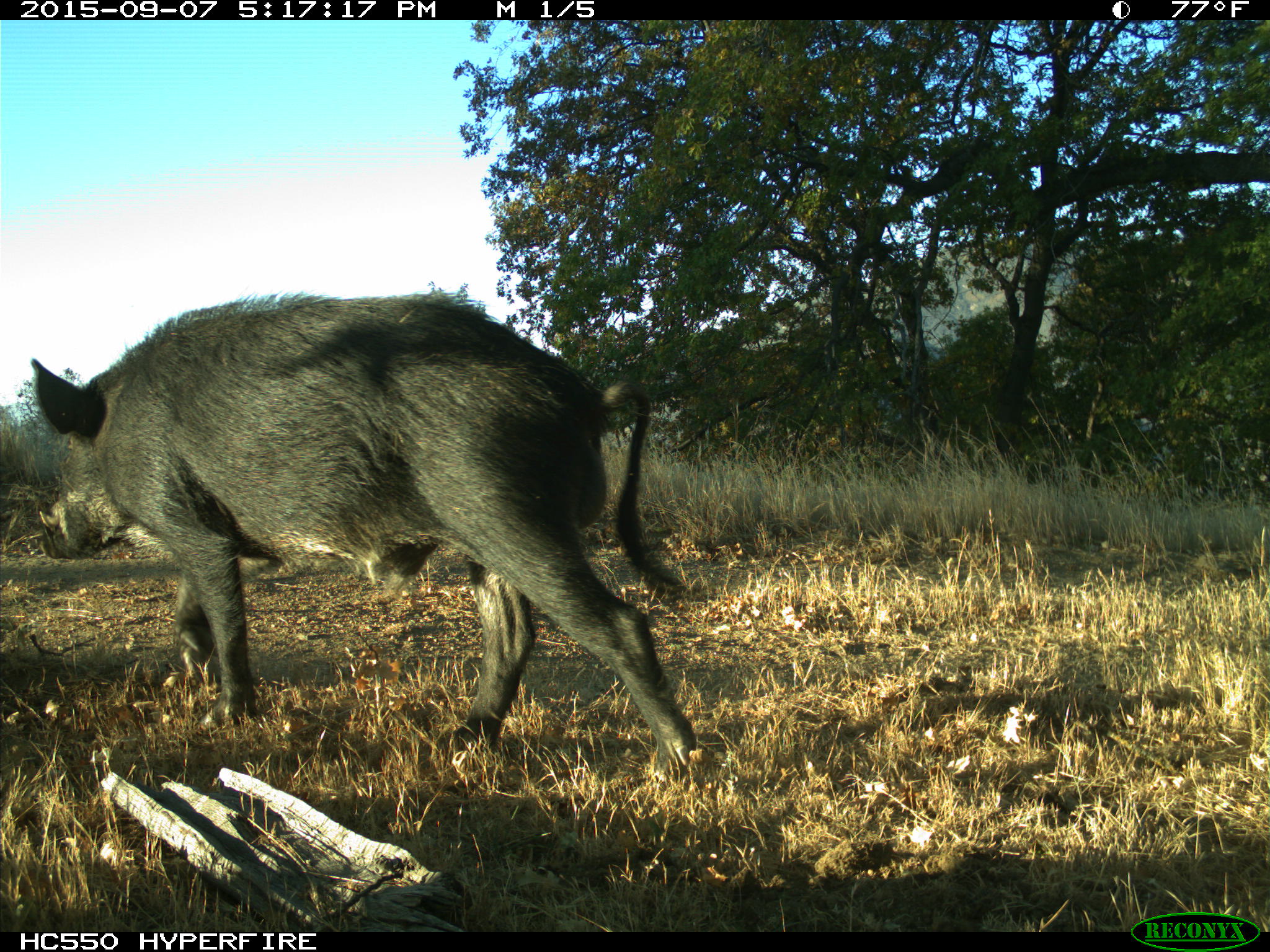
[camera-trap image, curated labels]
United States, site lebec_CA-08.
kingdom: Animalia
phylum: Chordata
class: Mammalia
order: Artiodactyla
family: Suidae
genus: Sus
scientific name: Sus scrofa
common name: wild boar